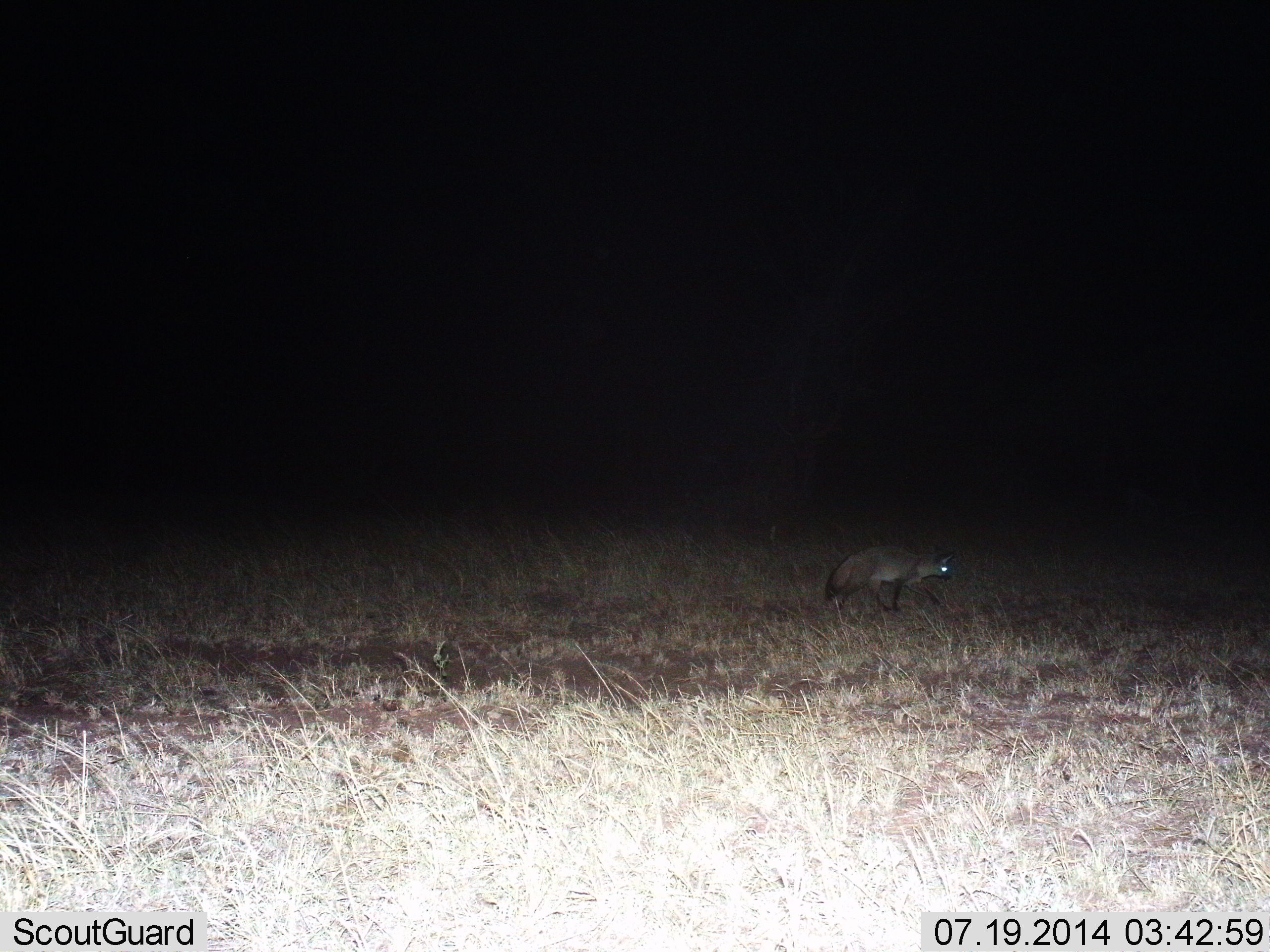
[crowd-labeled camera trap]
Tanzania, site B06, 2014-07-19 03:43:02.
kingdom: Animalia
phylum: Chordata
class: Mammalia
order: Carnivora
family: Canidae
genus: Otocyon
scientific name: Otocyon megalotis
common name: bat-eared fox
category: batearedfox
Batearedfox (bat-eared fox) (Otocyon megalotis), count 1. Behavior (volunteer vote fractions): standing 0%, resting 0%, moving 100%, interacting 0%. Young present (vote fraction): 0%. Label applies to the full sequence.